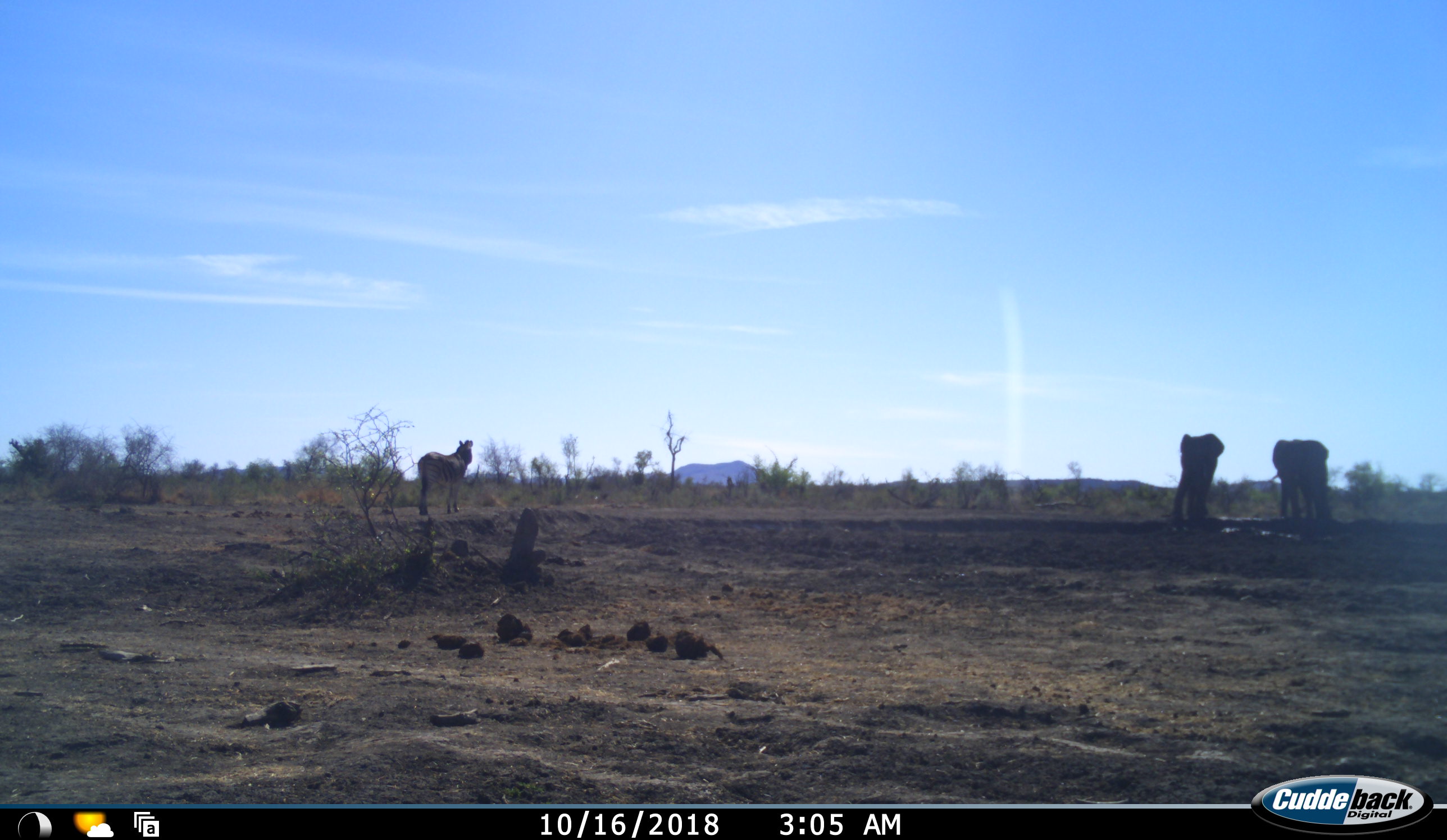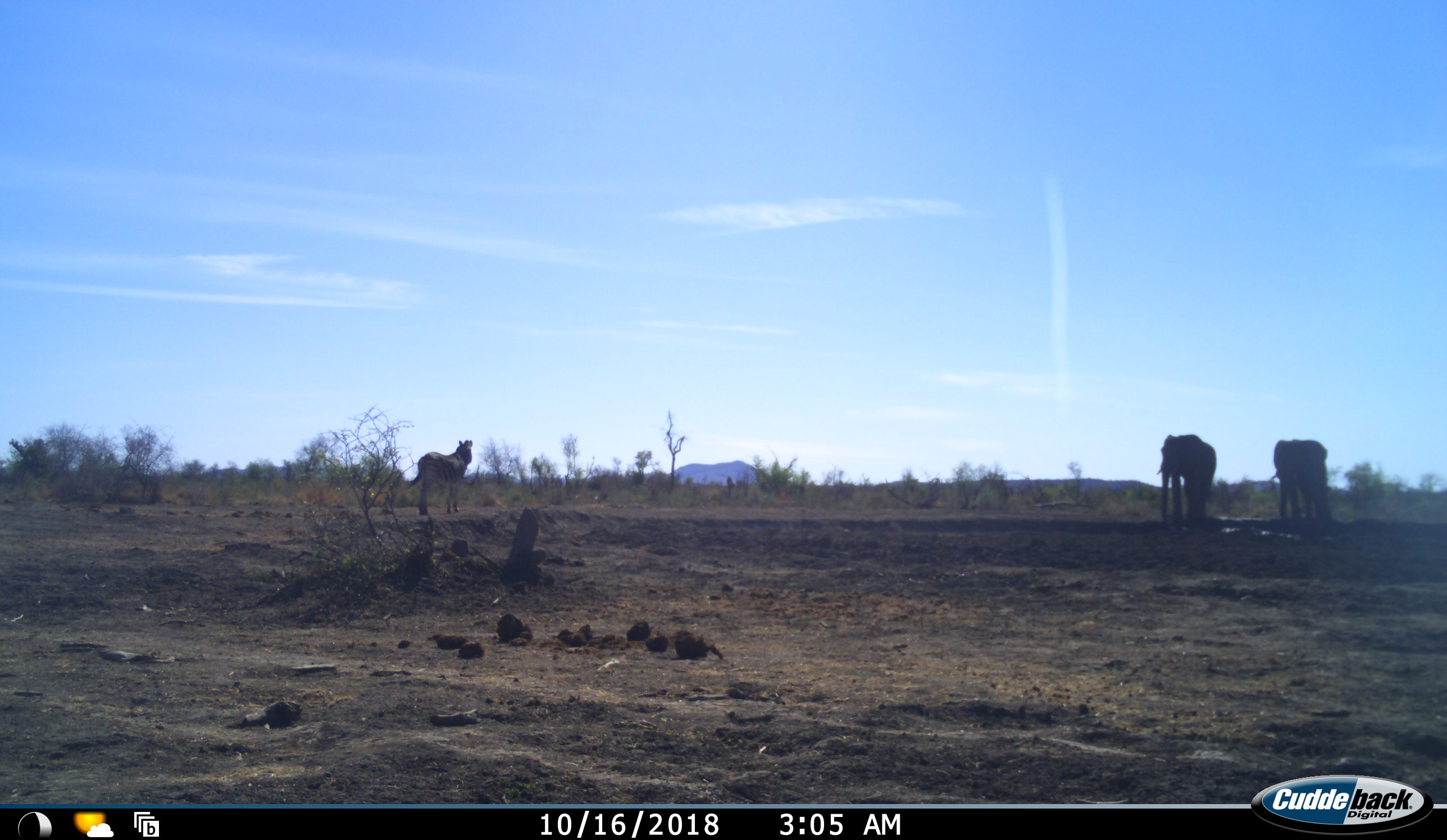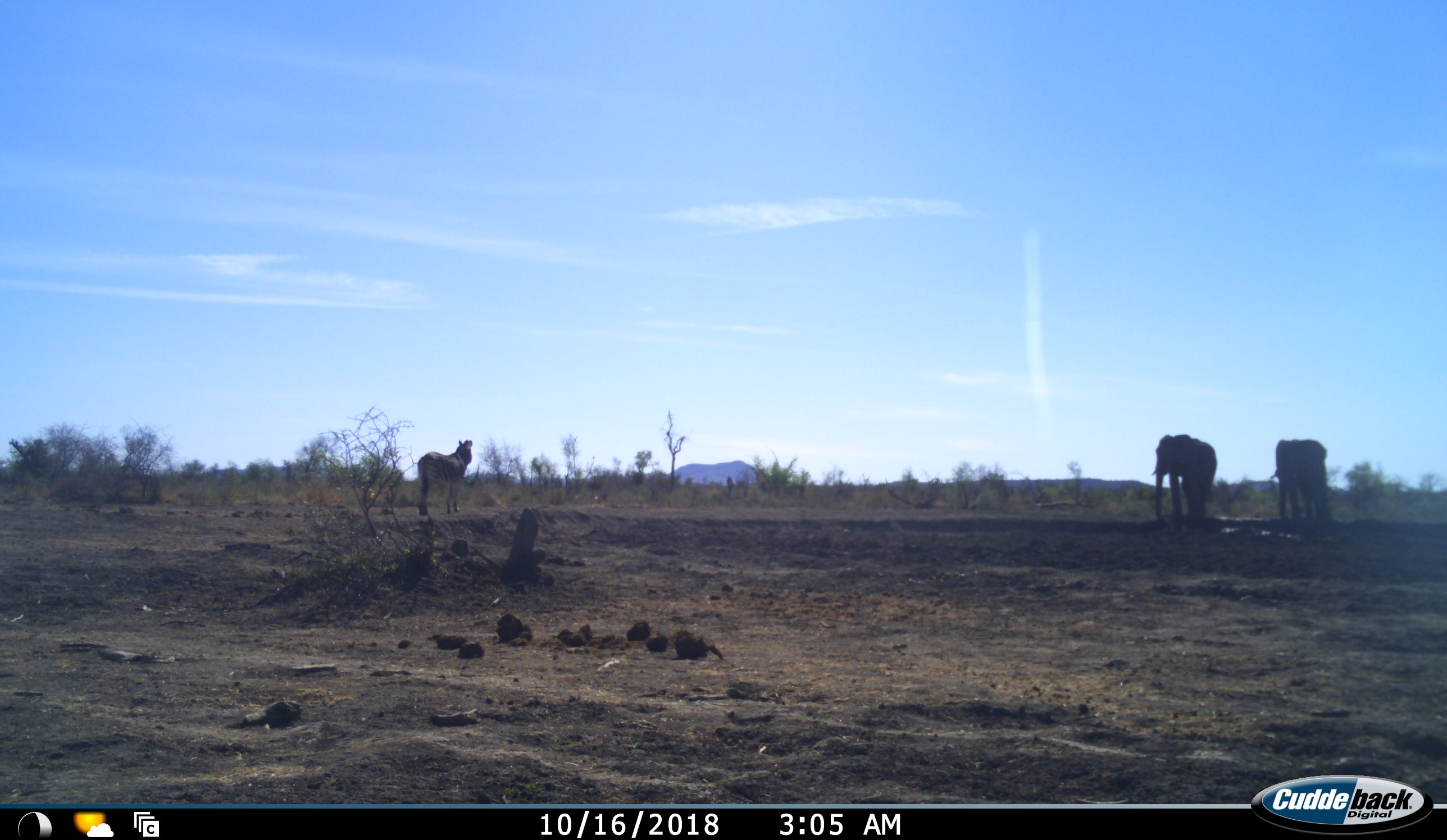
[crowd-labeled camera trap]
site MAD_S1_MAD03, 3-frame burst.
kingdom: Animalia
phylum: Chordata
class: Mammalia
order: Proboscidea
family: Elephantidae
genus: Loxodonta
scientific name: Loxodonta africana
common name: african bush elephant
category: elephant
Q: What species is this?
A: Elephant (african bush elephant) (Loxodonta africana).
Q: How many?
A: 2.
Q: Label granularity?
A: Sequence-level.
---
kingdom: Animalia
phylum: Chordata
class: Mammalia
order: Perissodactyla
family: Equidae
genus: Equus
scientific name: Equus quagga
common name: plains zebra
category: zebraplains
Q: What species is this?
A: Zebraplains (plains zebra) (Equus quagga).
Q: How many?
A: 1.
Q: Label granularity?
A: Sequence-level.